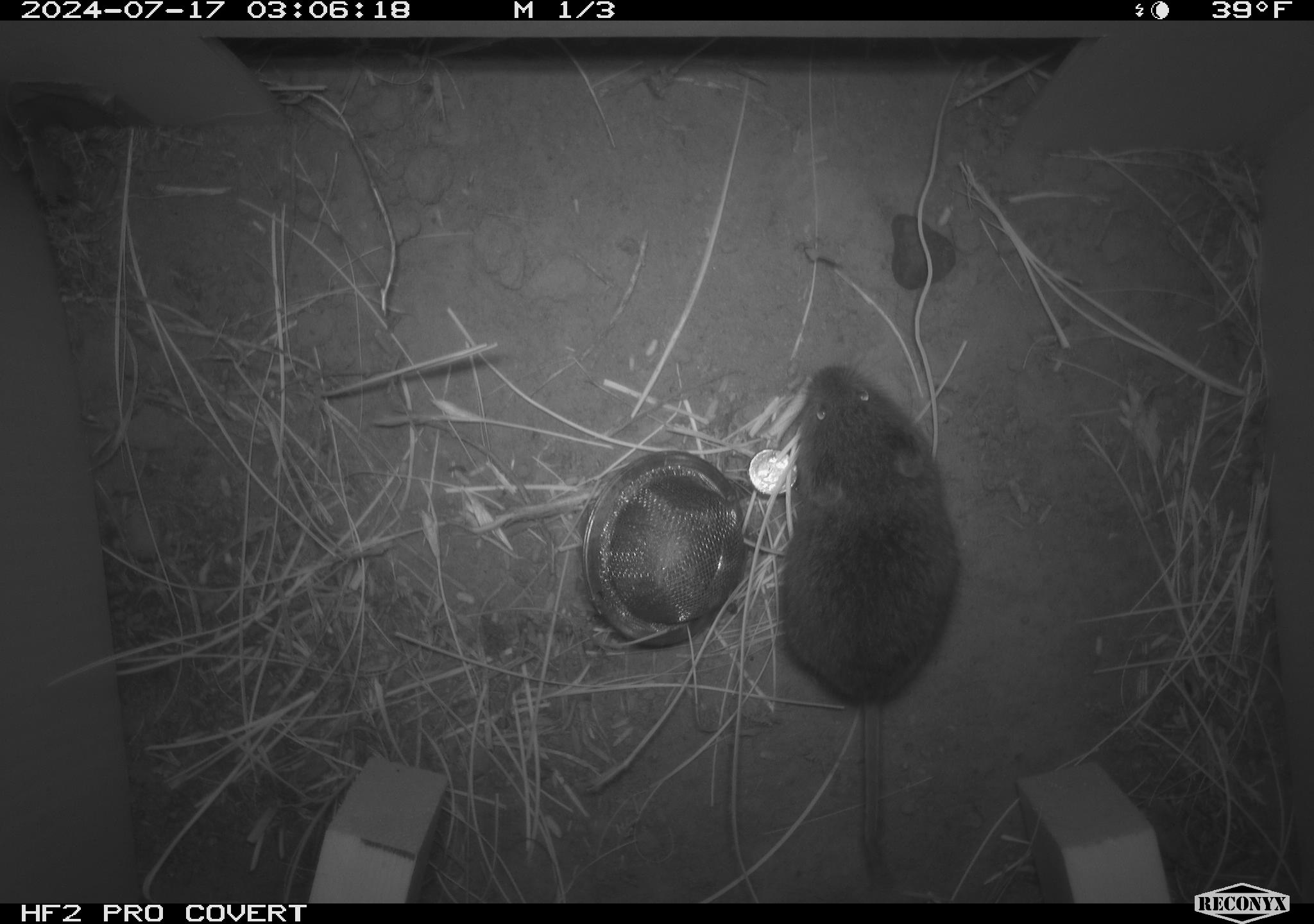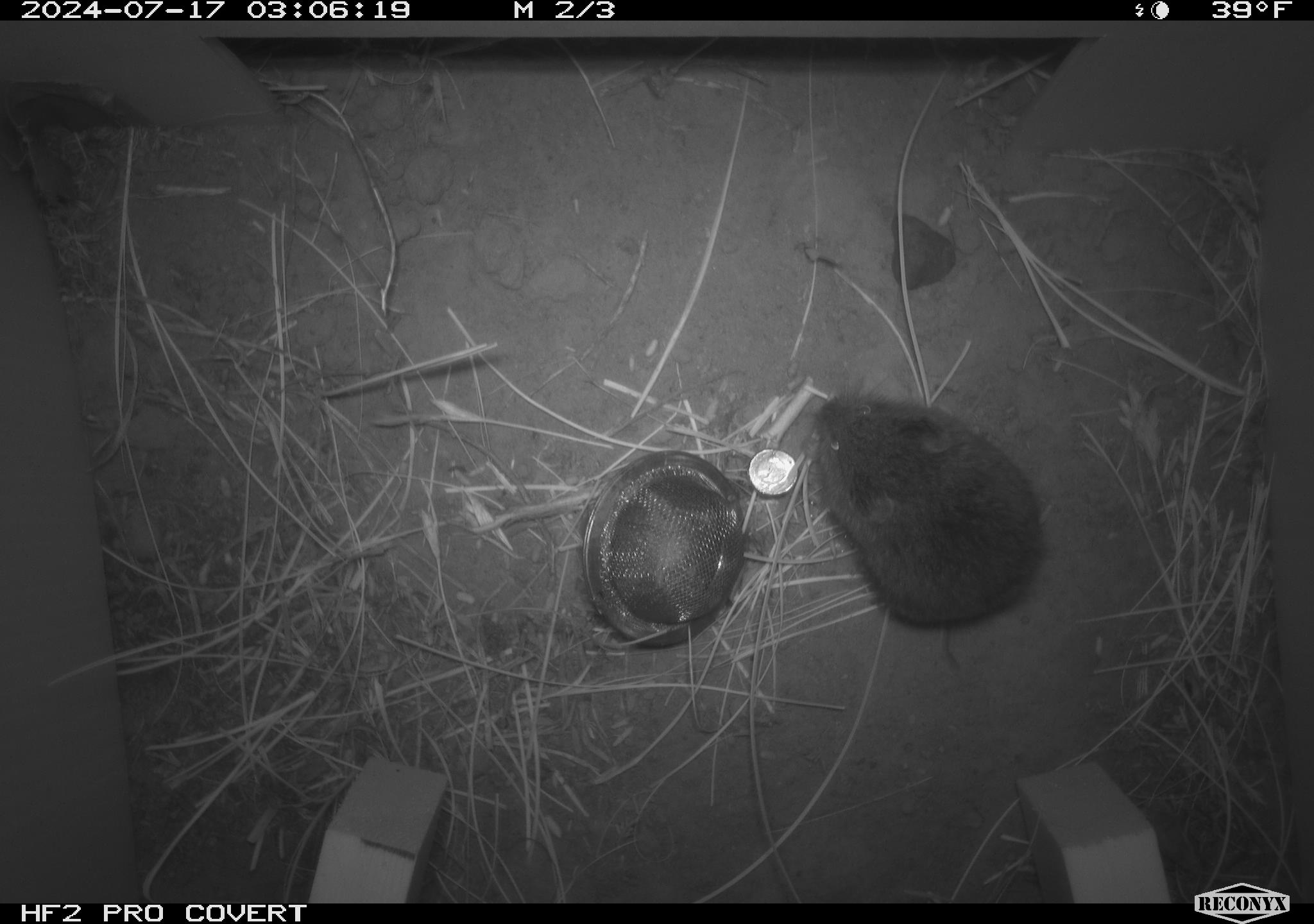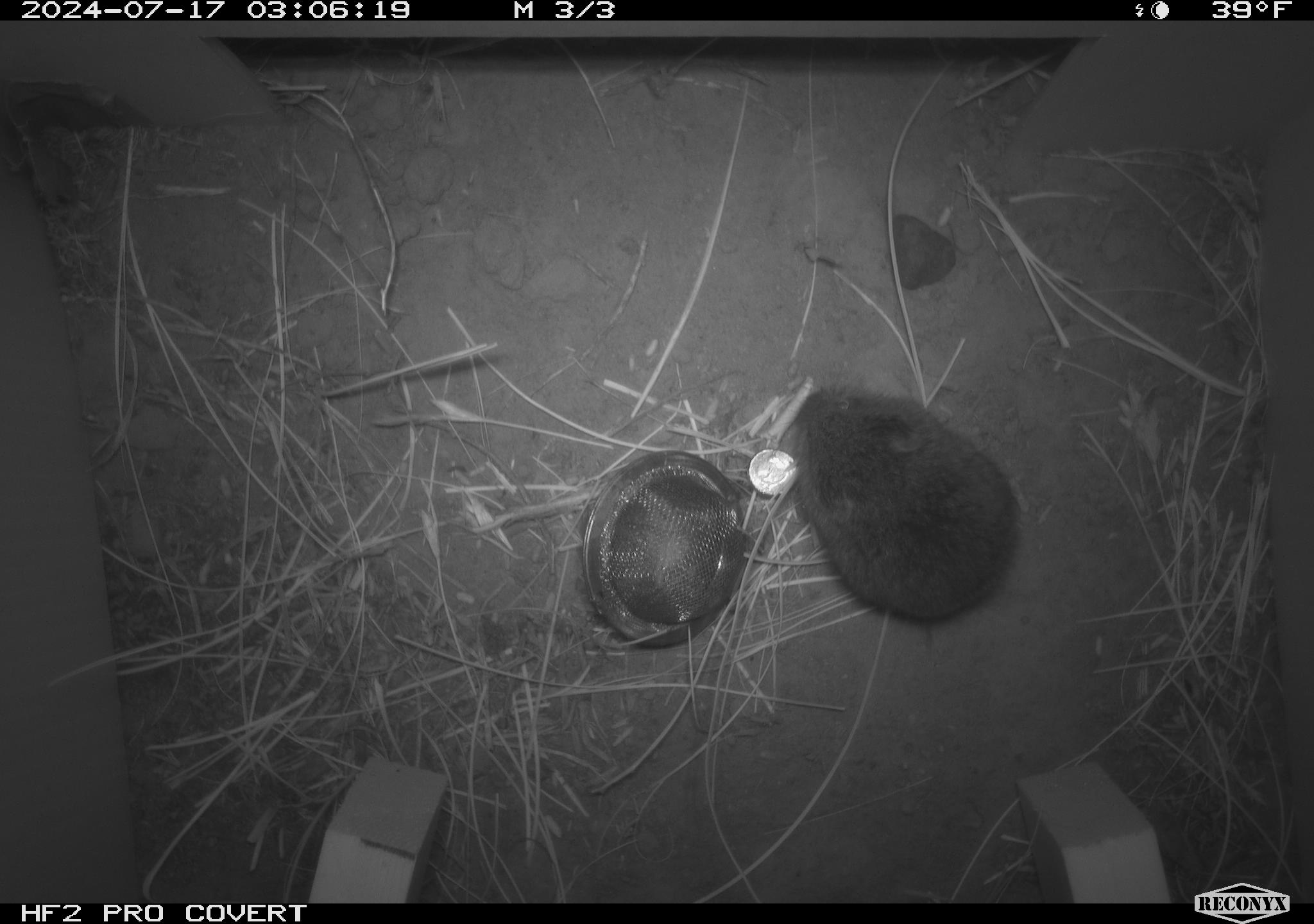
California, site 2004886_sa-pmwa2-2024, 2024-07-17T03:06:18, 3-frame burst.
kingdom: Animalia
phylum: Chordata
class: Mammalia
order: Rodentia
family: Cricetidae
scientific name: Arvicolinae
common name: voles, lemmings, and muskrats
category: arvicolinae subfamily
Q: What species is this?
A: Arvicolinae subfamily (voles, lemmings, and muskrats) (Arvicolinae).